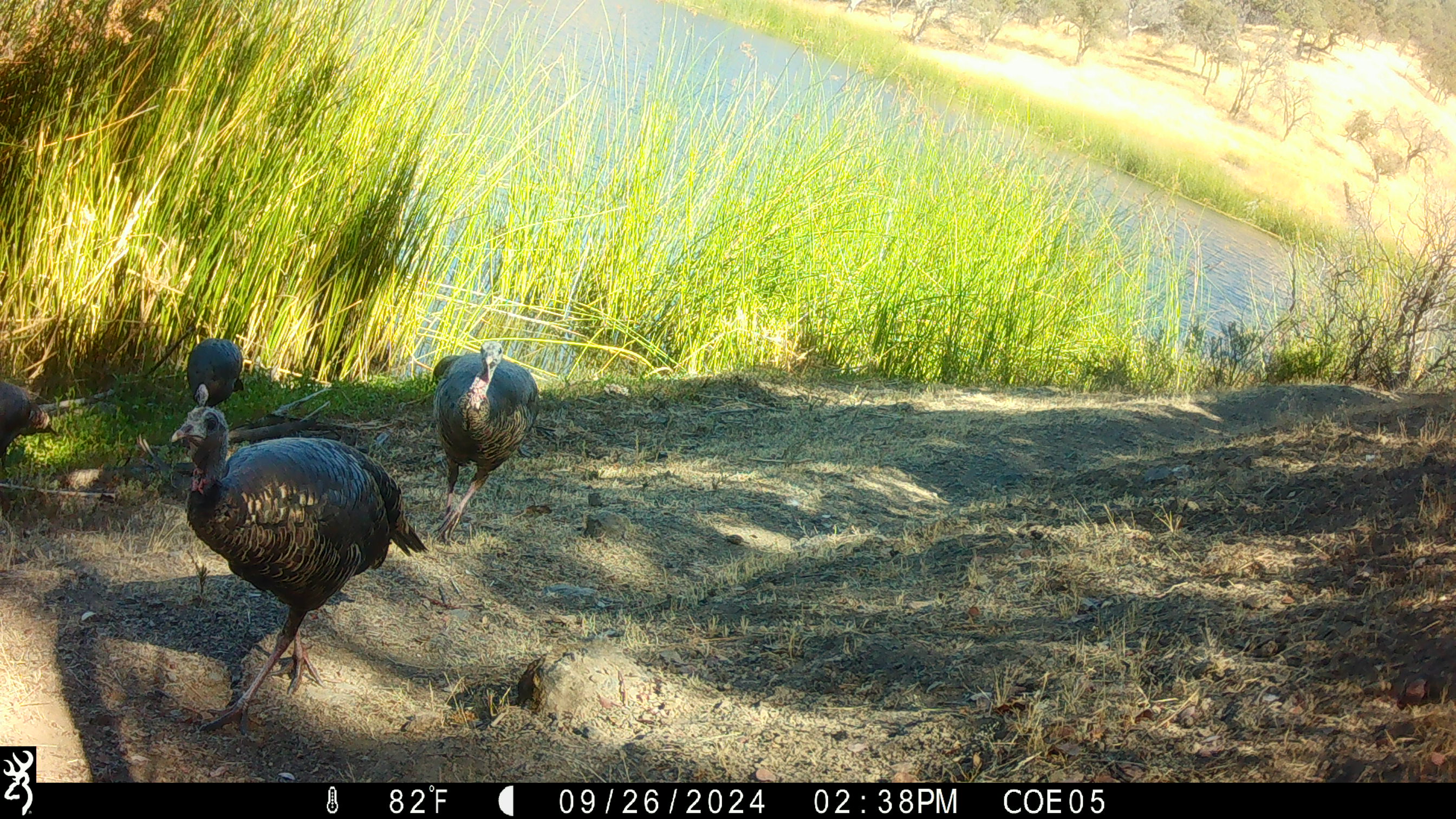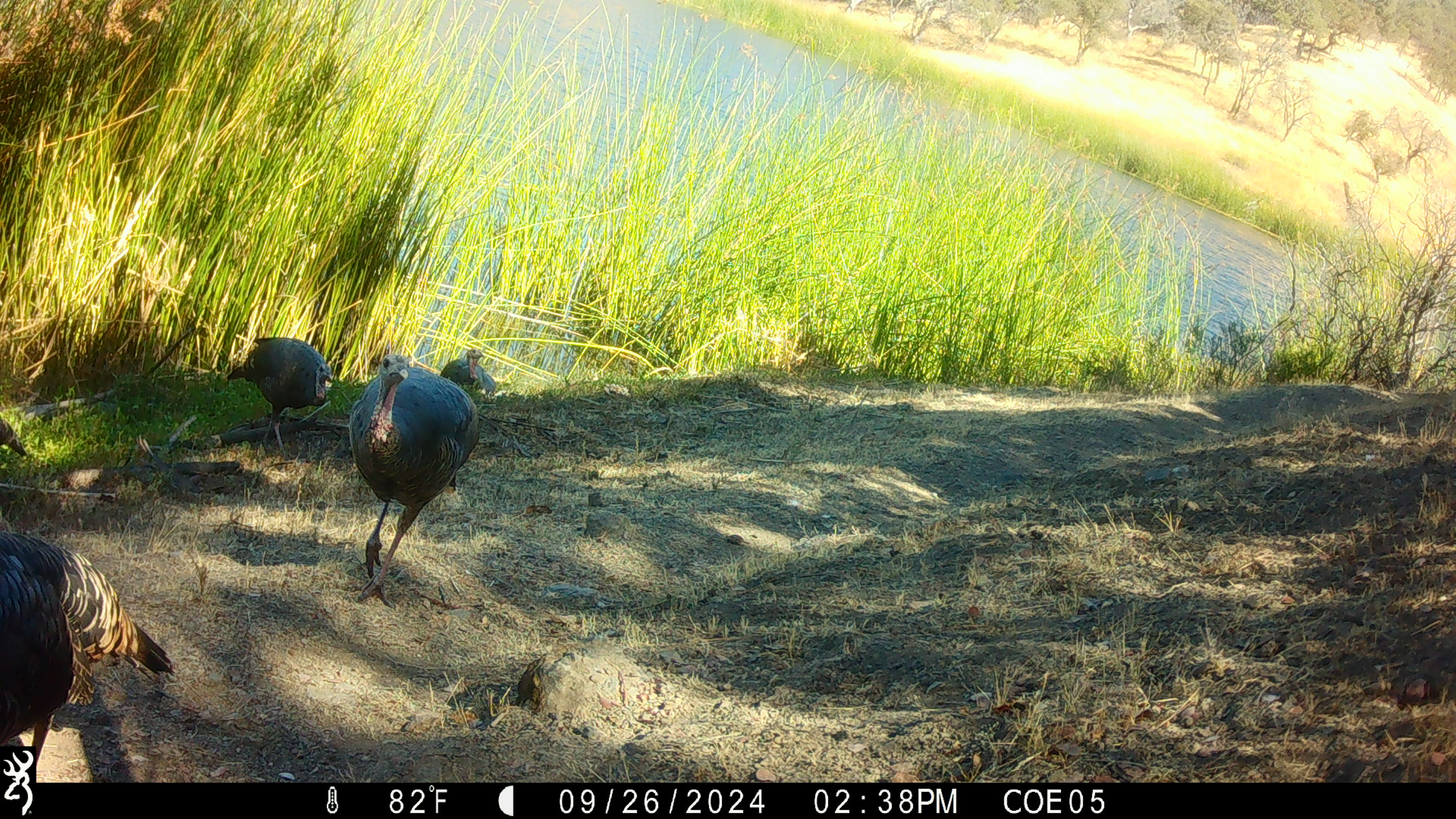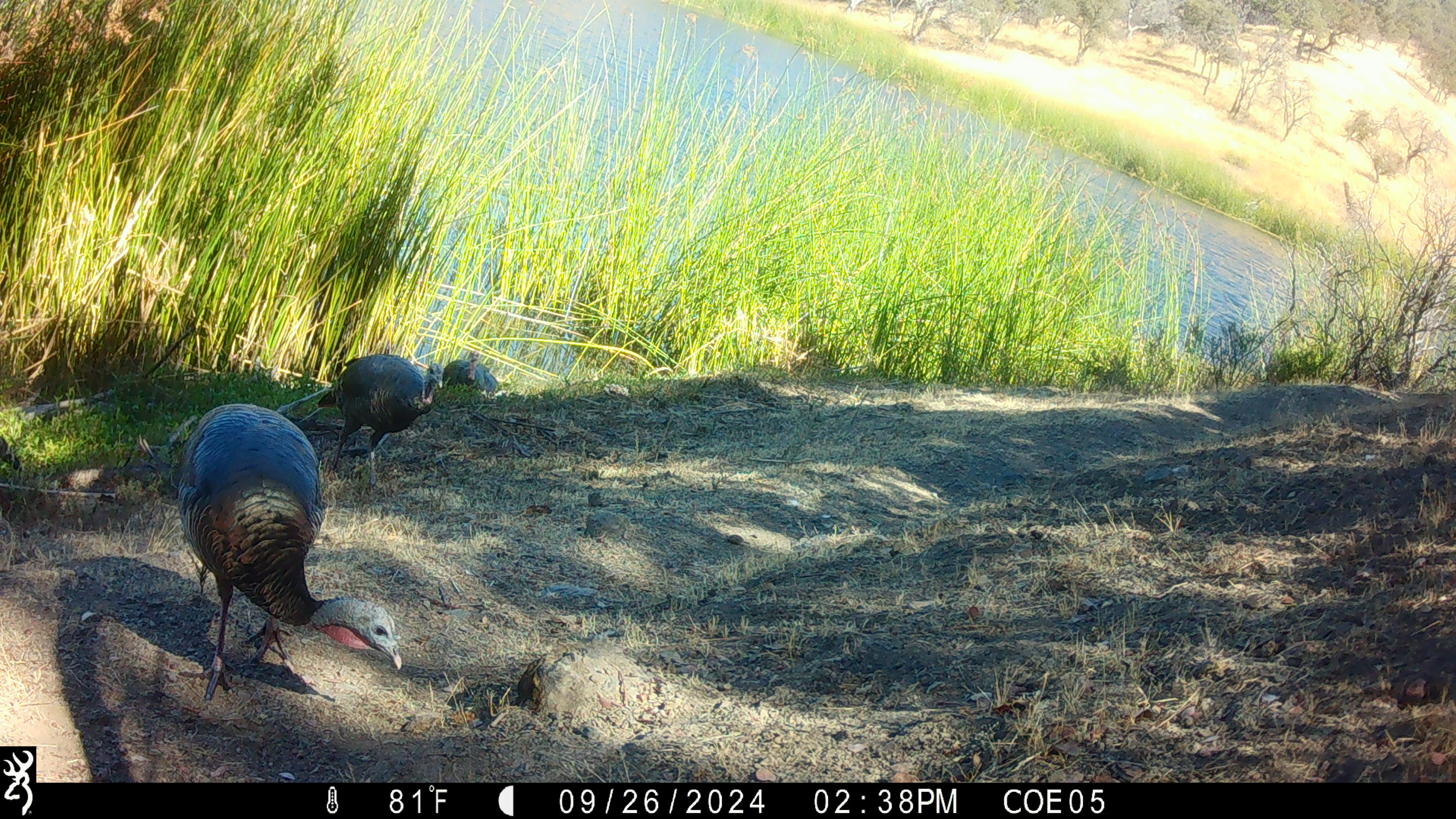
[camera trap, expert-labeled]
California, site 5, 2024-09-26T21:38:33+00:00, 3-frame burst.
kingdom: Animalia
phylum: Chordata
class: Aves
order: Galliformes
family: Phasianidae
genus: Meleagris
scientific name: Meleagris gallopavo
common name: turkey